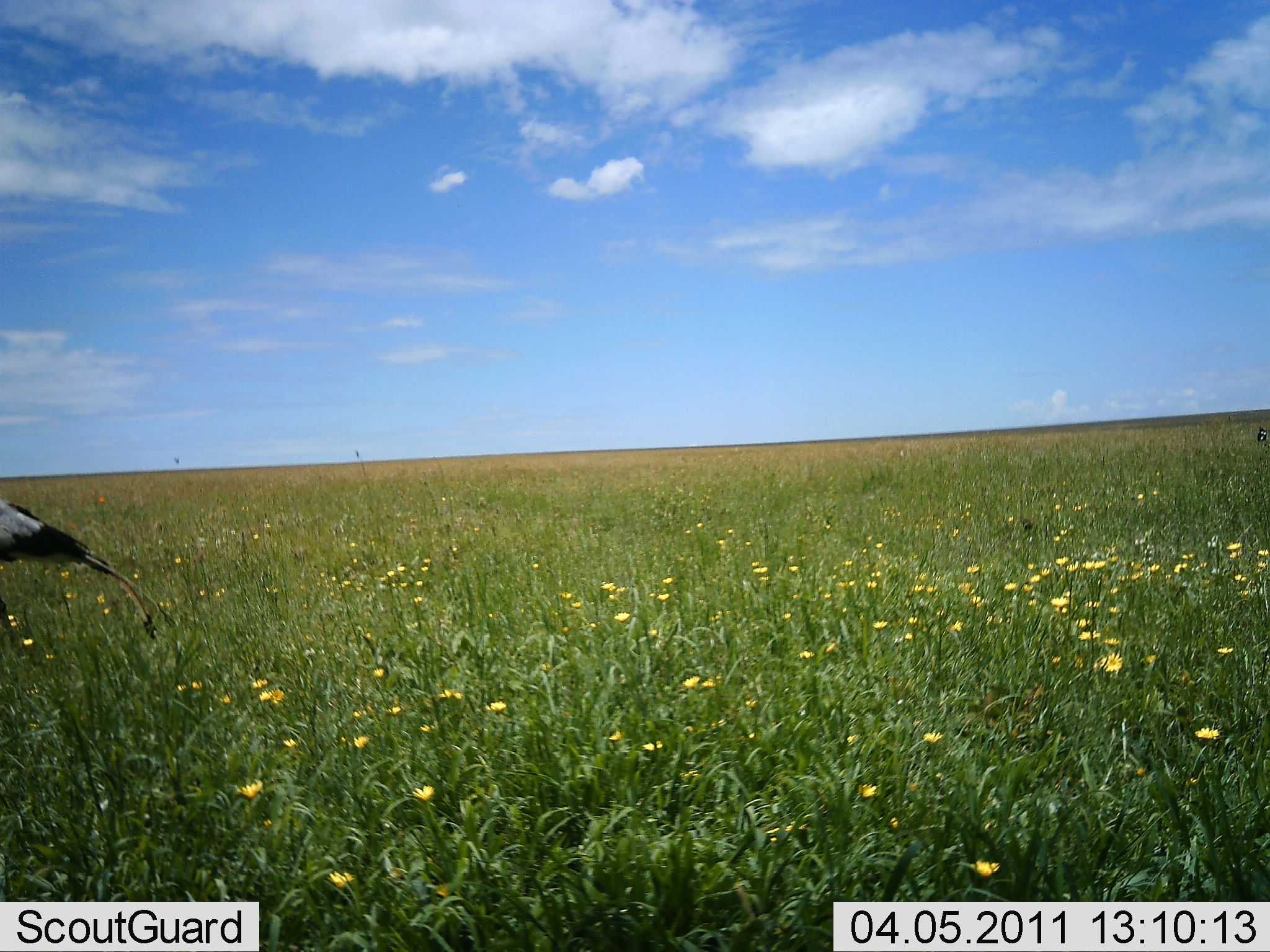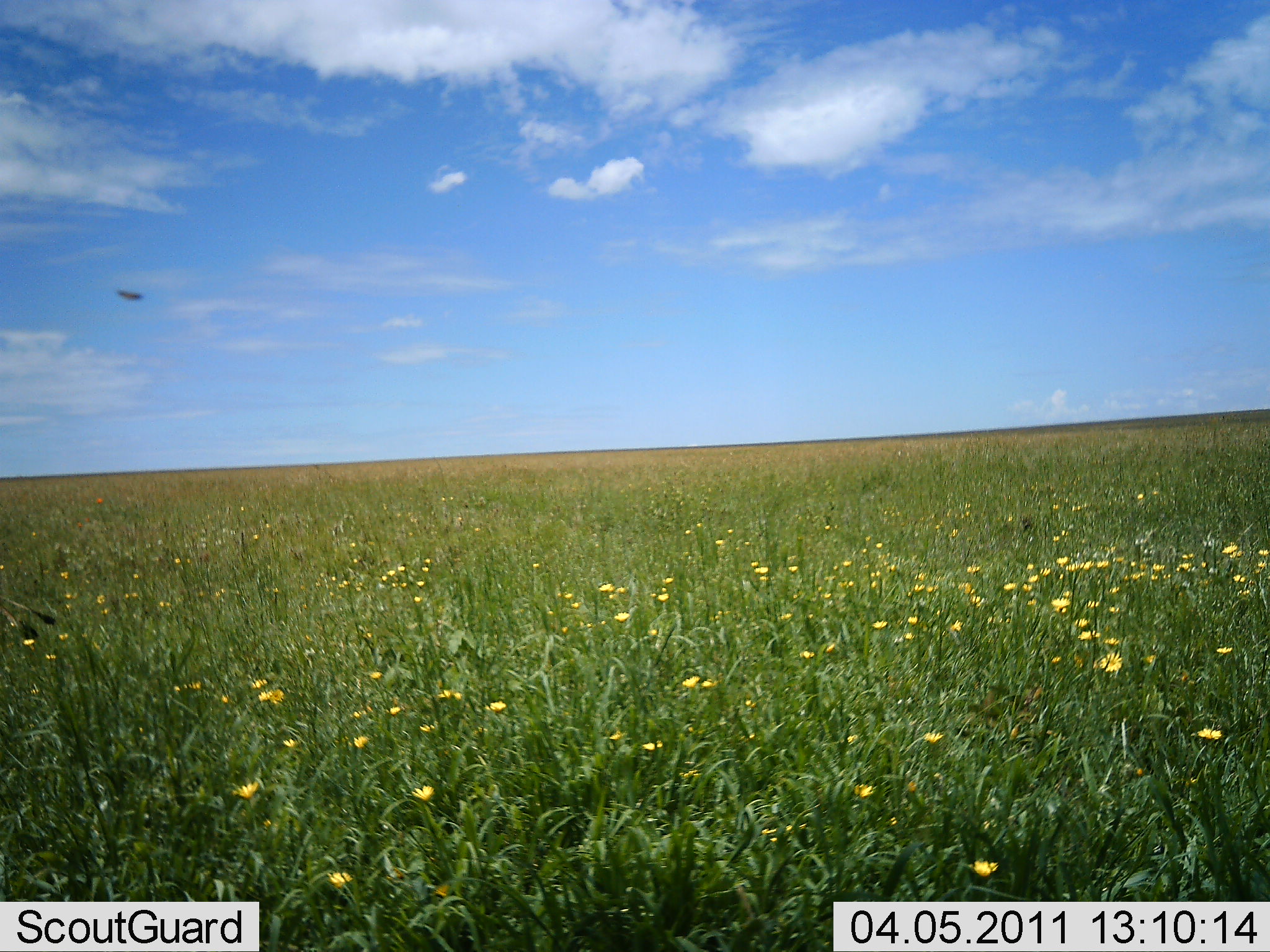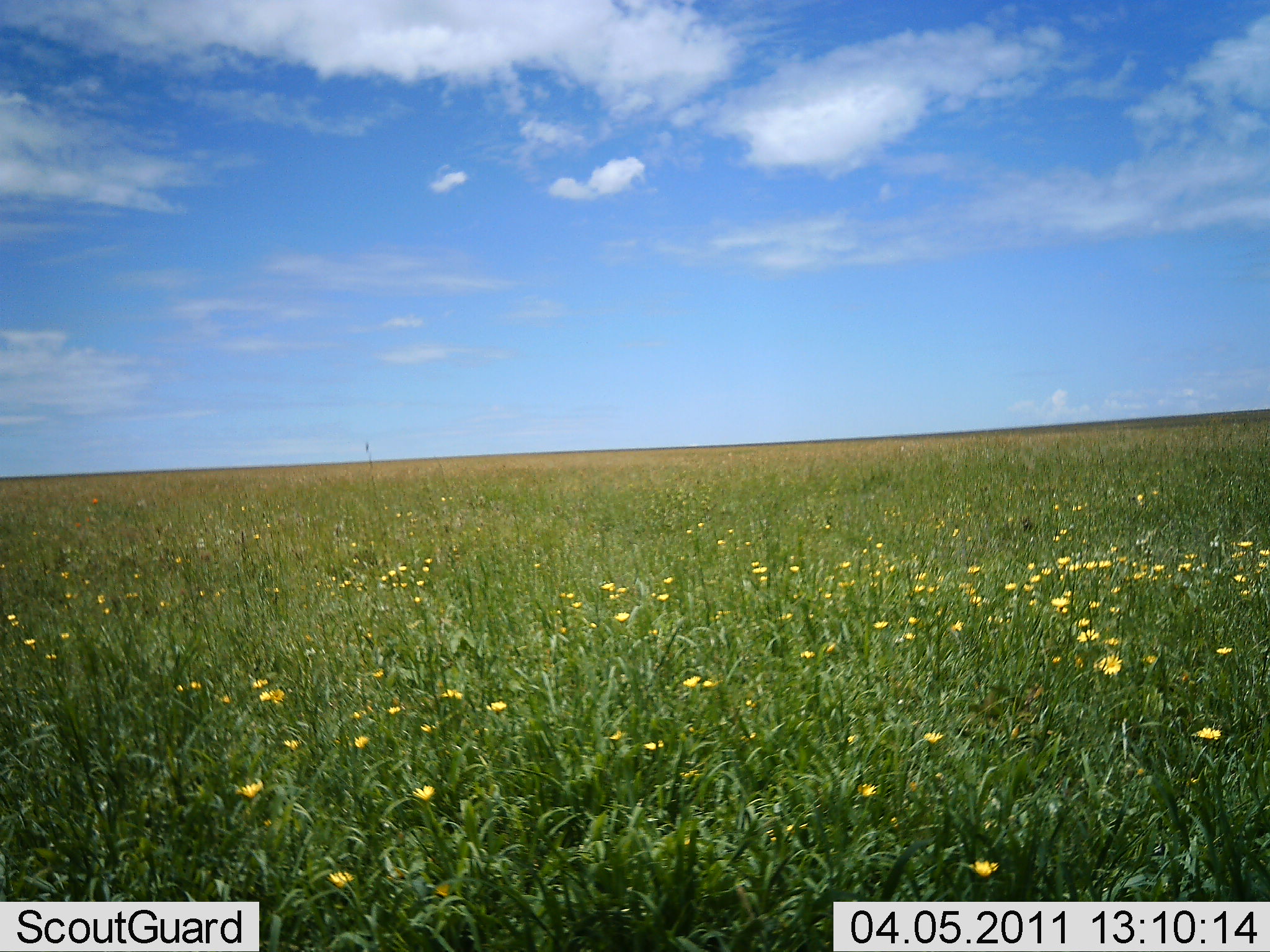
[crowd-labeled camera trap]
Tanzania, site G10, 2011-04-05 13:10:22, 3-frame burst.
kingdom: Animalia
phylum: Chordata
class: Aves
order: Accipitriformes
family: Sagittariidae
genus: Sagittarius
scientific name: Sagittarius serpentarius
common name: secretary bird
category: secretarybird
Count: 1.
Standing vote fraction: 10%.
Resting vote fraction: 0%.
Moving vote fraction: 90%.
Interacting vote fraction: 0%.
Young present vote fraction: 0%.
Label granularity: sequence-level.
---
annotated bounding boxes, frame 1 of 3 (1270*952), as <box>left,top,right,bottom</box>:
animal: <box>0,498,182,640</box>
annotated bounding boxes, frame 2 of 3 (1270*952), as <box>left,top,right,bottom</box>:
animal: <box>0,595,53,640</box>